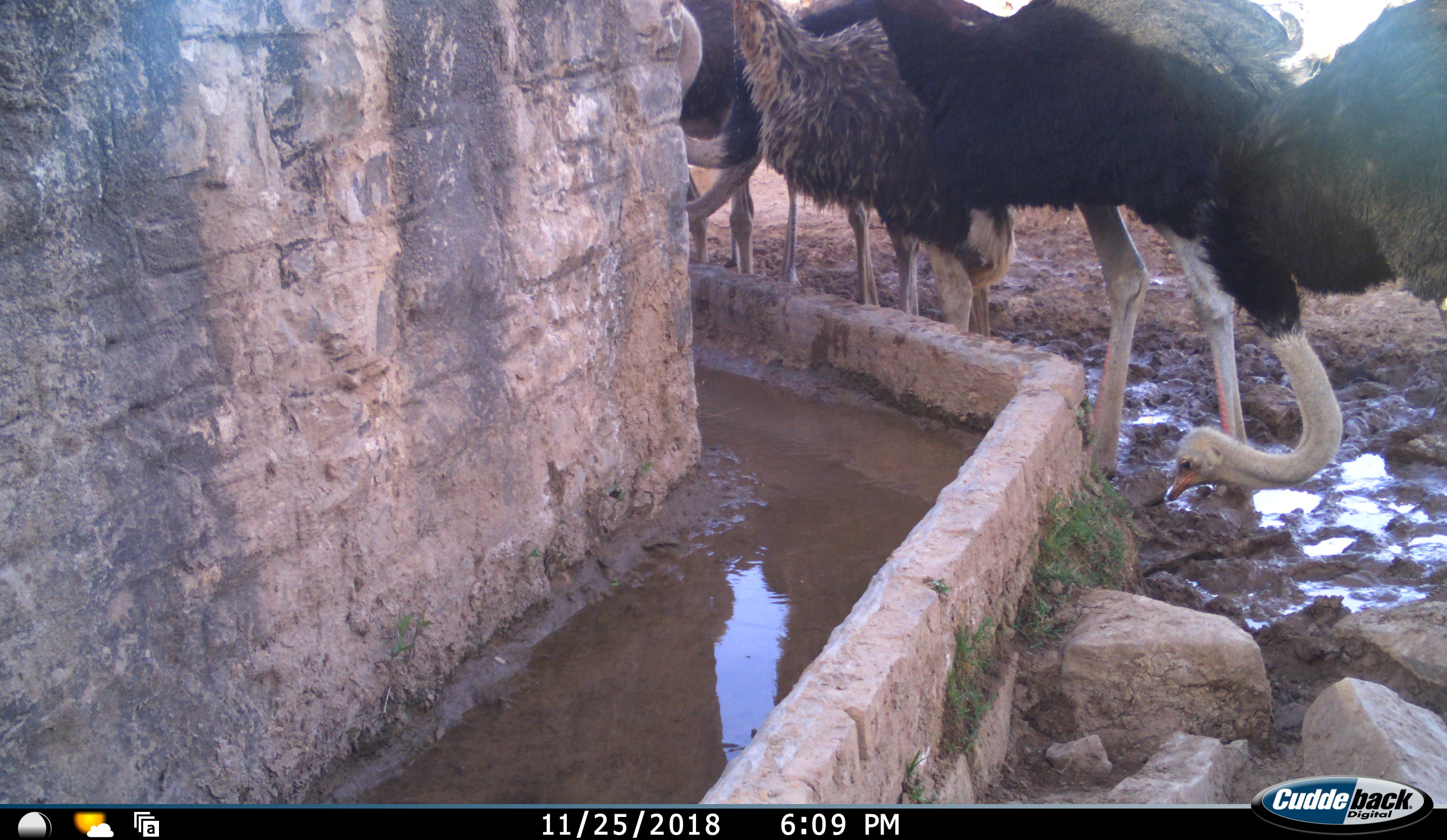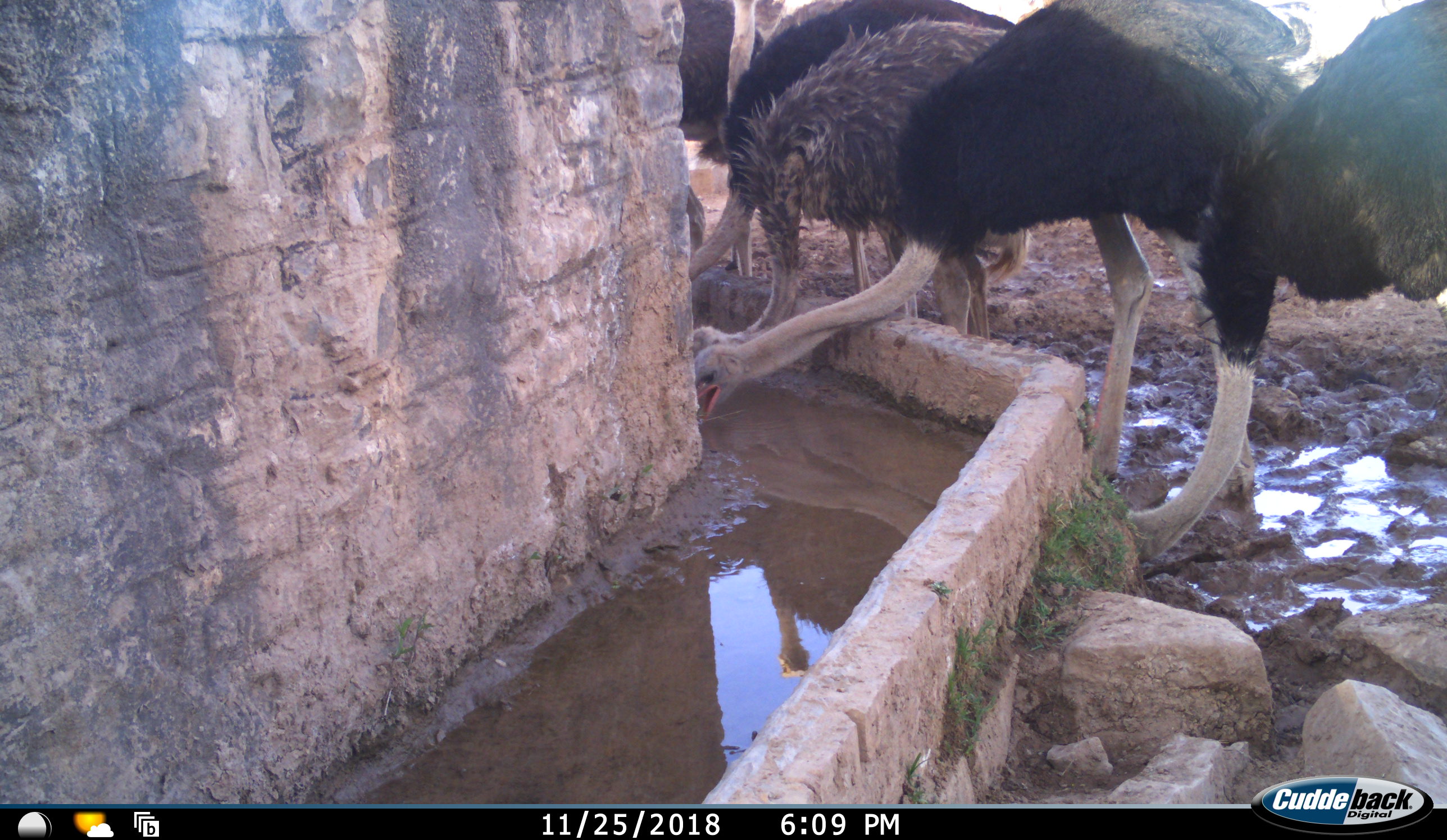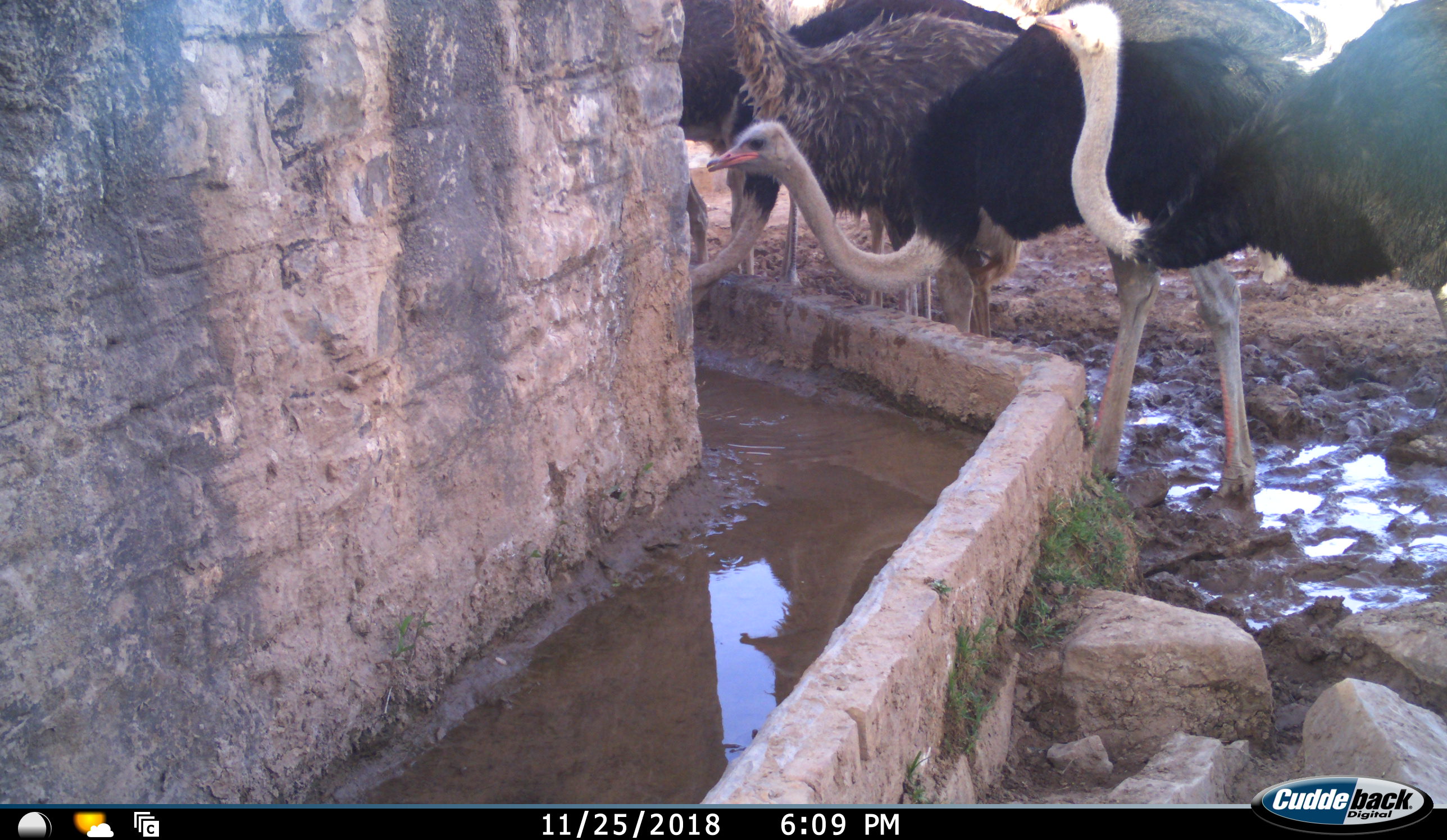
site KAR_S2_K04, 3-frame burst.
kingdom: Animalia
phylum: Chordata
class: Aves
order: Struthioniformes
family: Struthionidae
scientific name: Struthionidae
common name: ostrich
Ostrich (Struthionidae), count 5. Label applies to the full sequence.